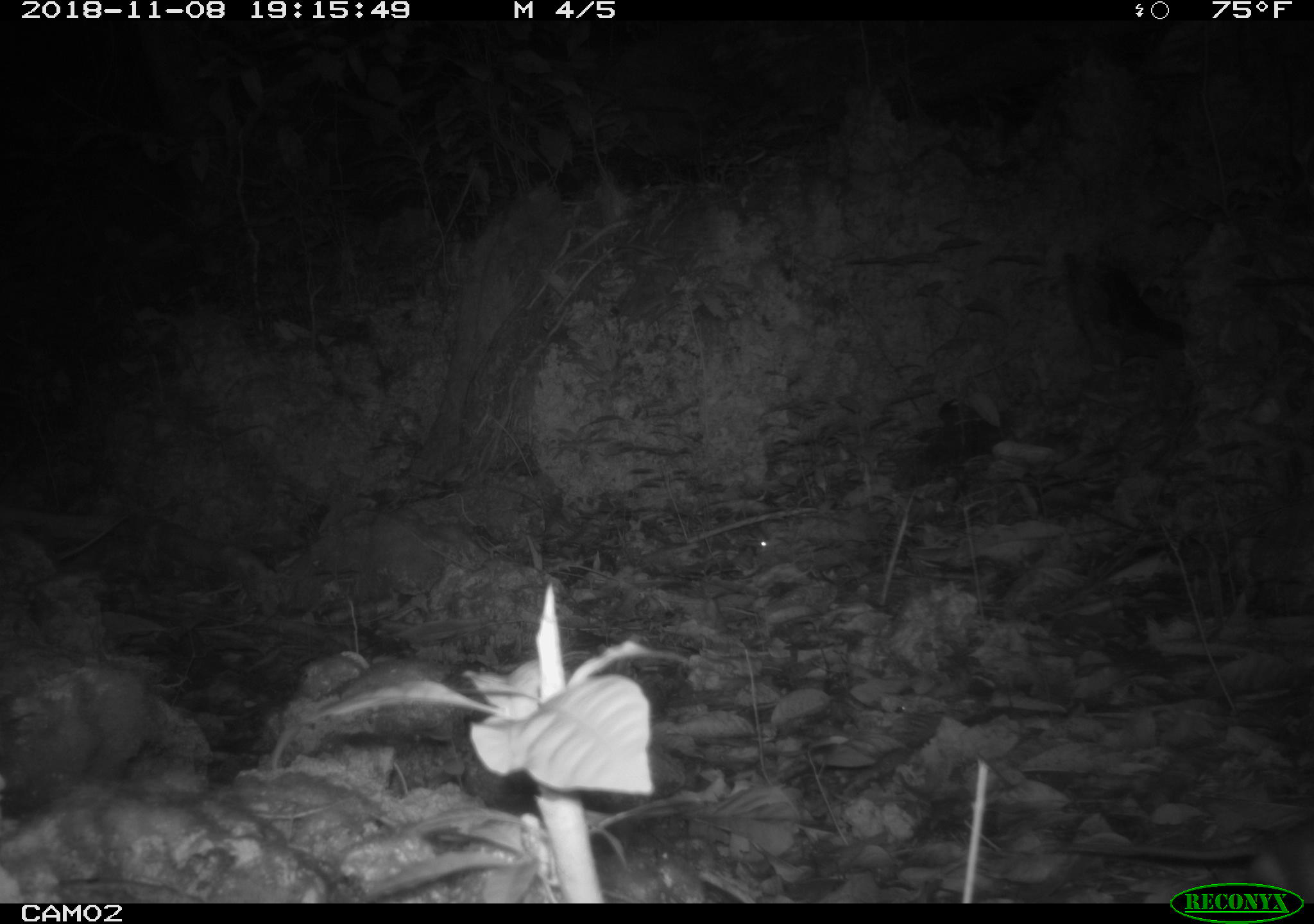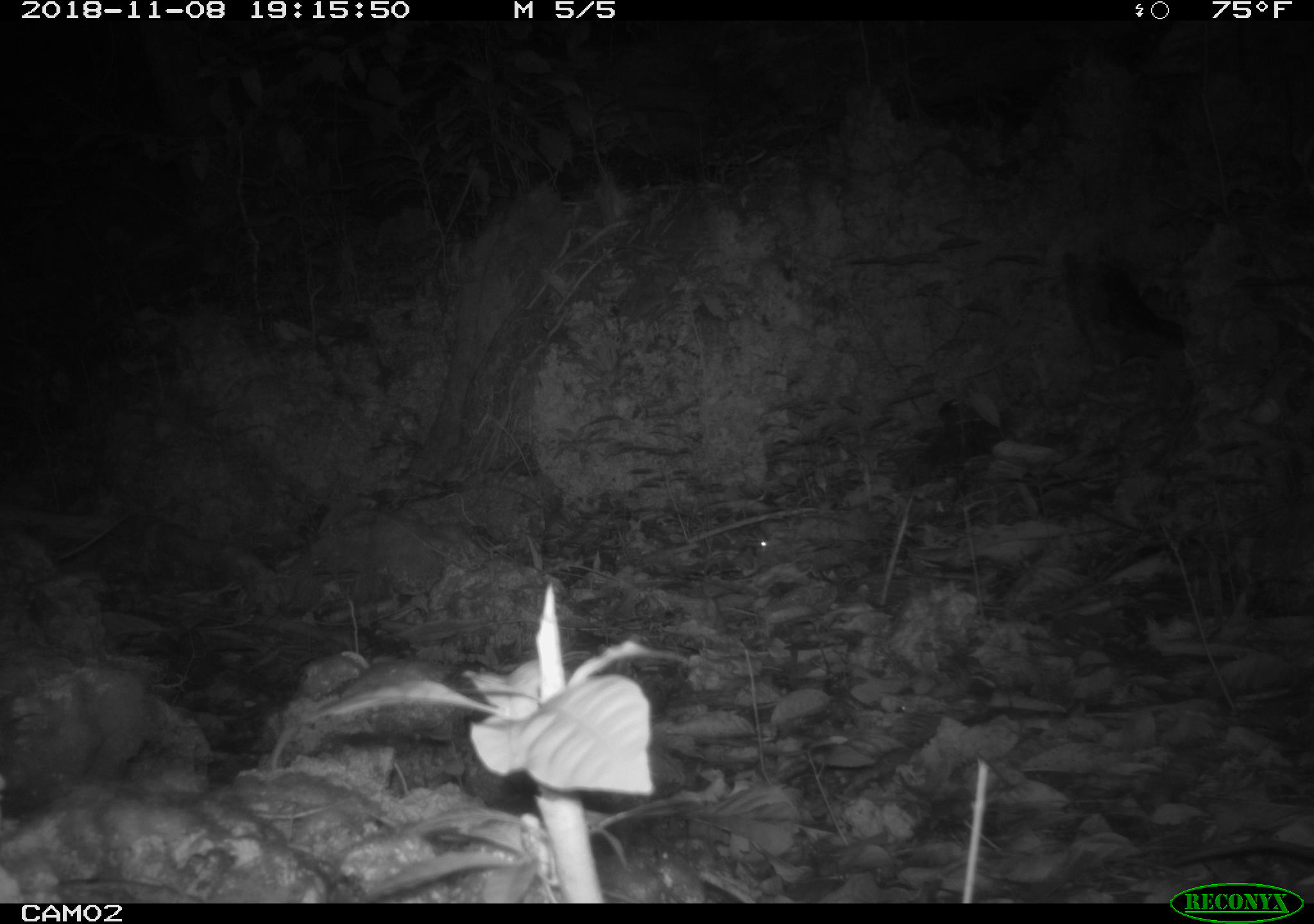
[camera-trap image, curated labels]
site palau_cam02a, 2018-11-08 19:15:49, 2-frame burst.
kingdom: Animalia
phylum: Chordata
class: Mammalia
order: Rodentia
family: Muridae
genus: Rattus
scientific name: Rattus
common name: rat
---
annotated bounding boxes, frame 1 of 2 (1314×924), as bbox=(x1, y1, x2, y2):
rat: bbox=(1028, 811, 1311, 884)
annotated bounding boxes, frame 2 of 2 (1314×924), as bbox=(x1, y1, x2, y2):
rat: bbox=(1177, 834, 1314, 878)